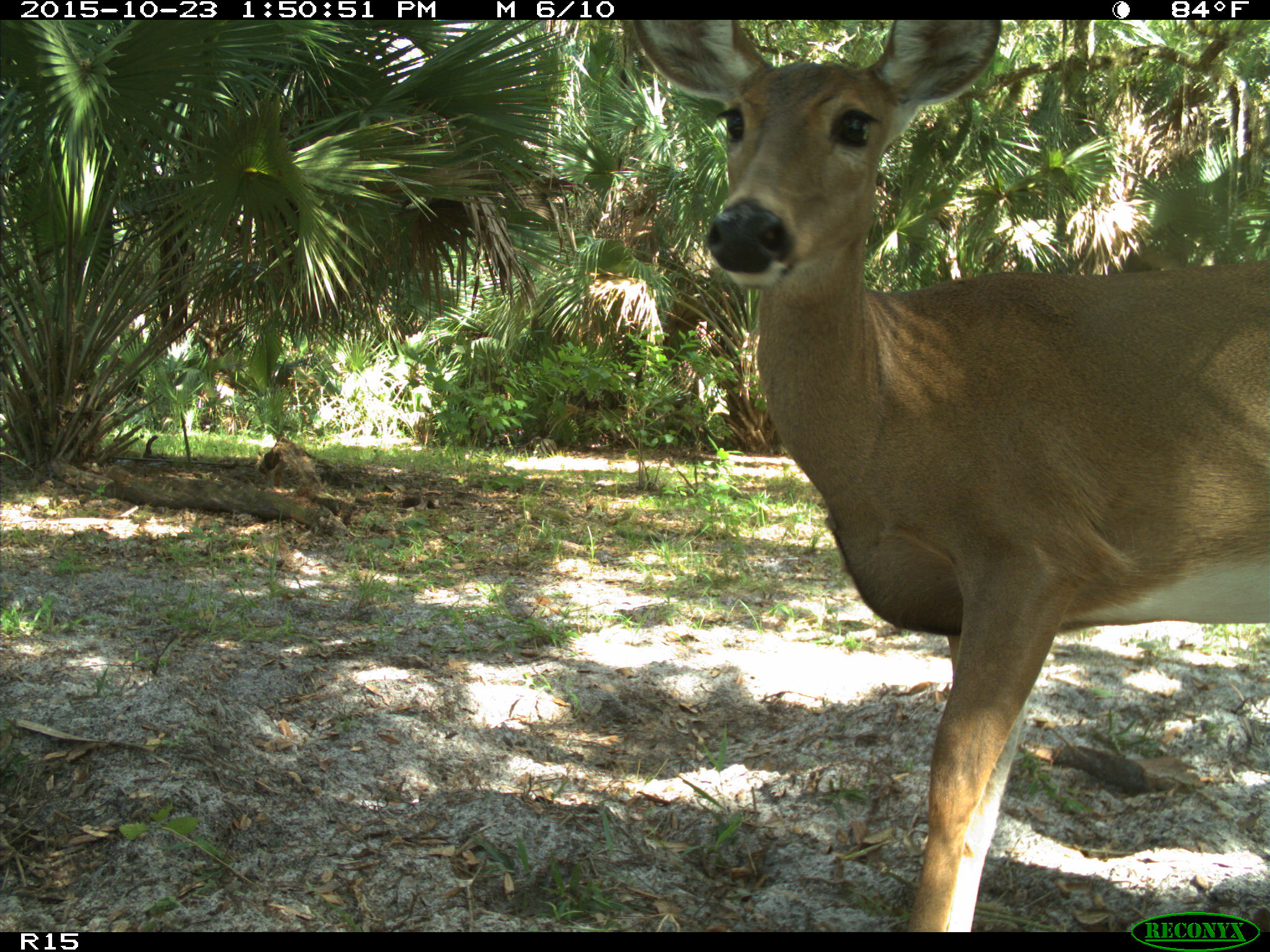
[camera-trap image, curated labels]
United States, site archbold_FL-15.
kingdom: Animalia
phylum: Chordata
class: Mammalia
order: Artiodactyla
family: Cervidae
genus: Odocoileus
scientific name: Odocoileus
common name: deer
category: unidentified deer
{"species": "unidentified deer (deer) (Odocoileus)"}